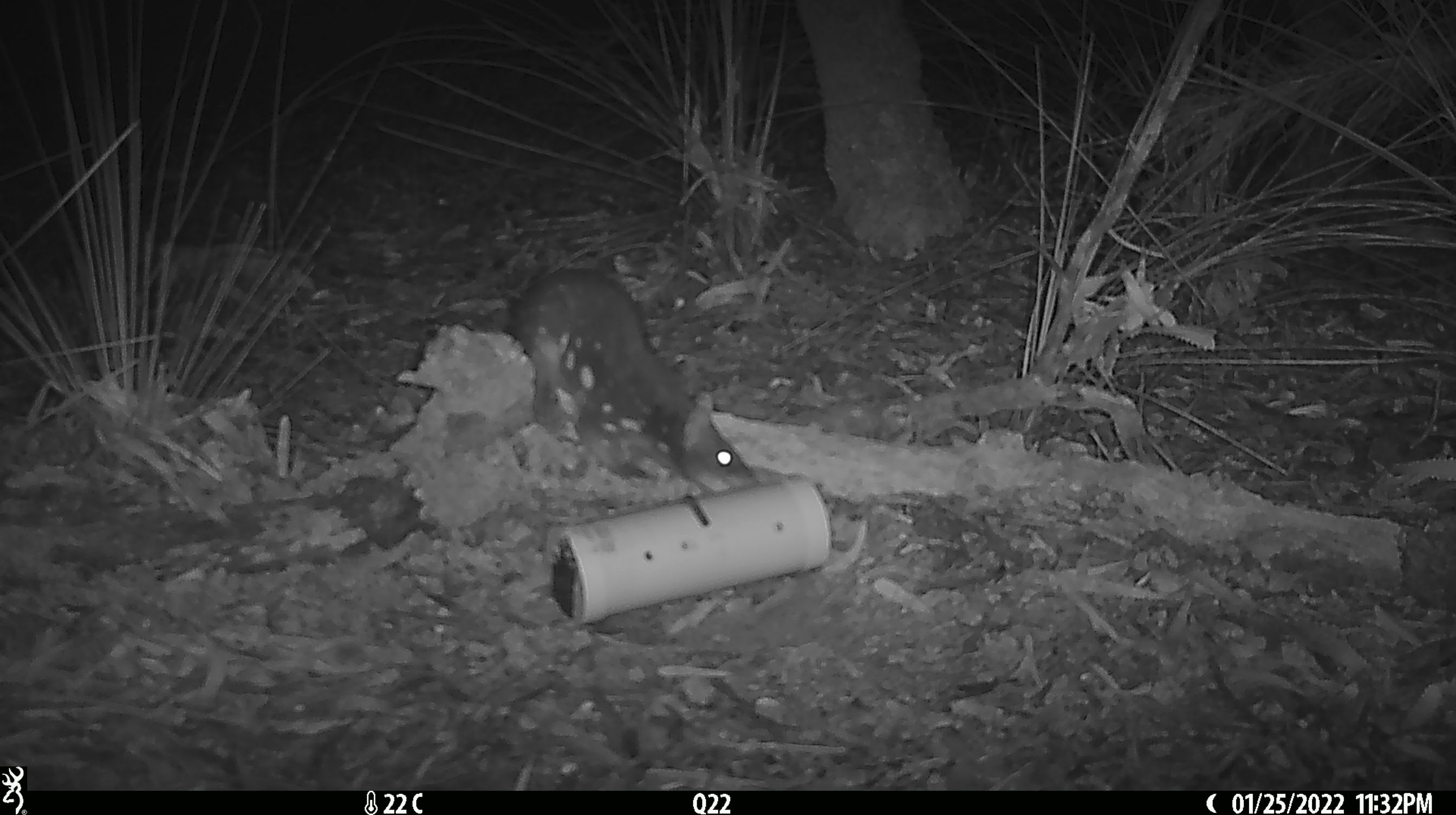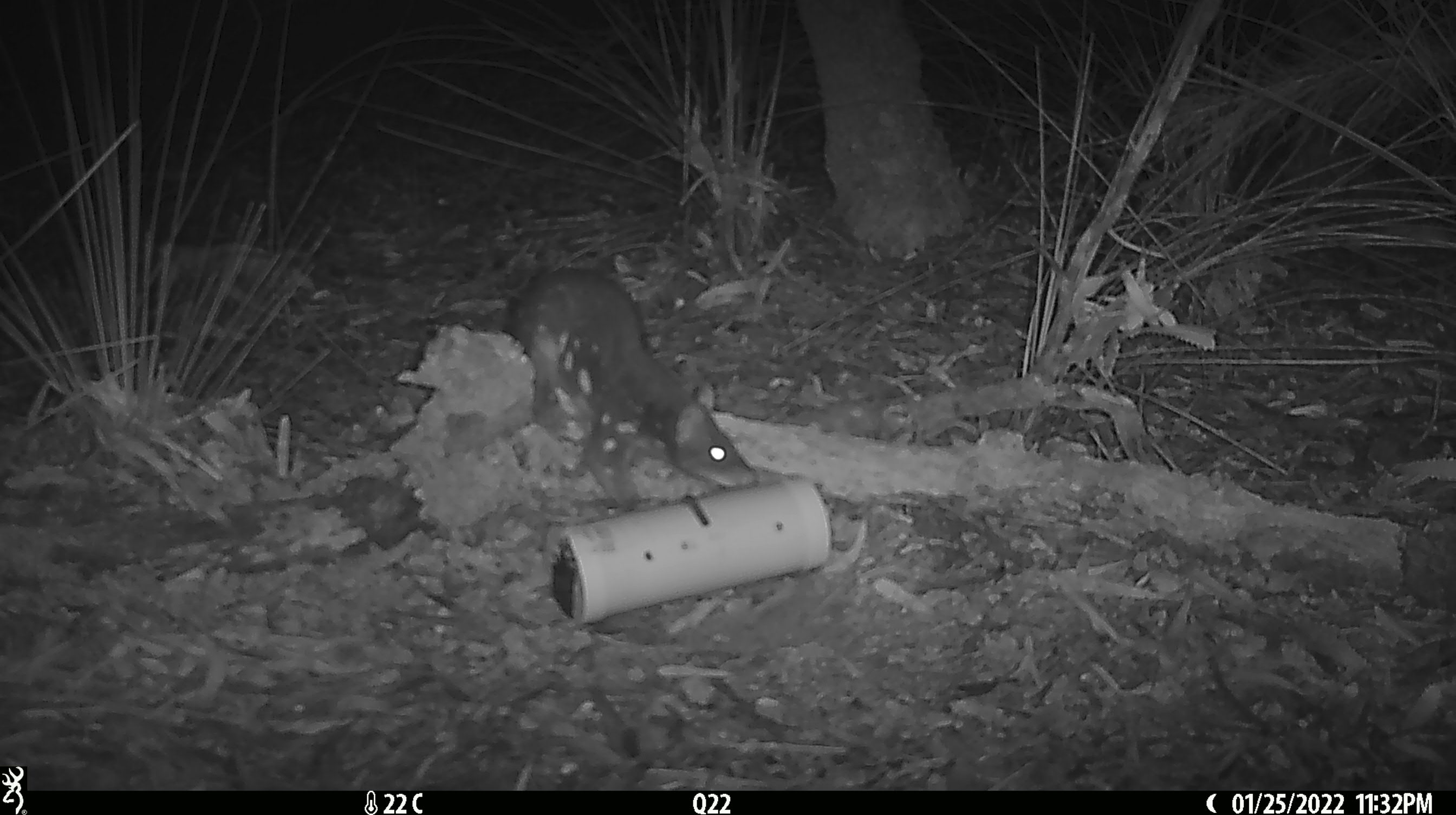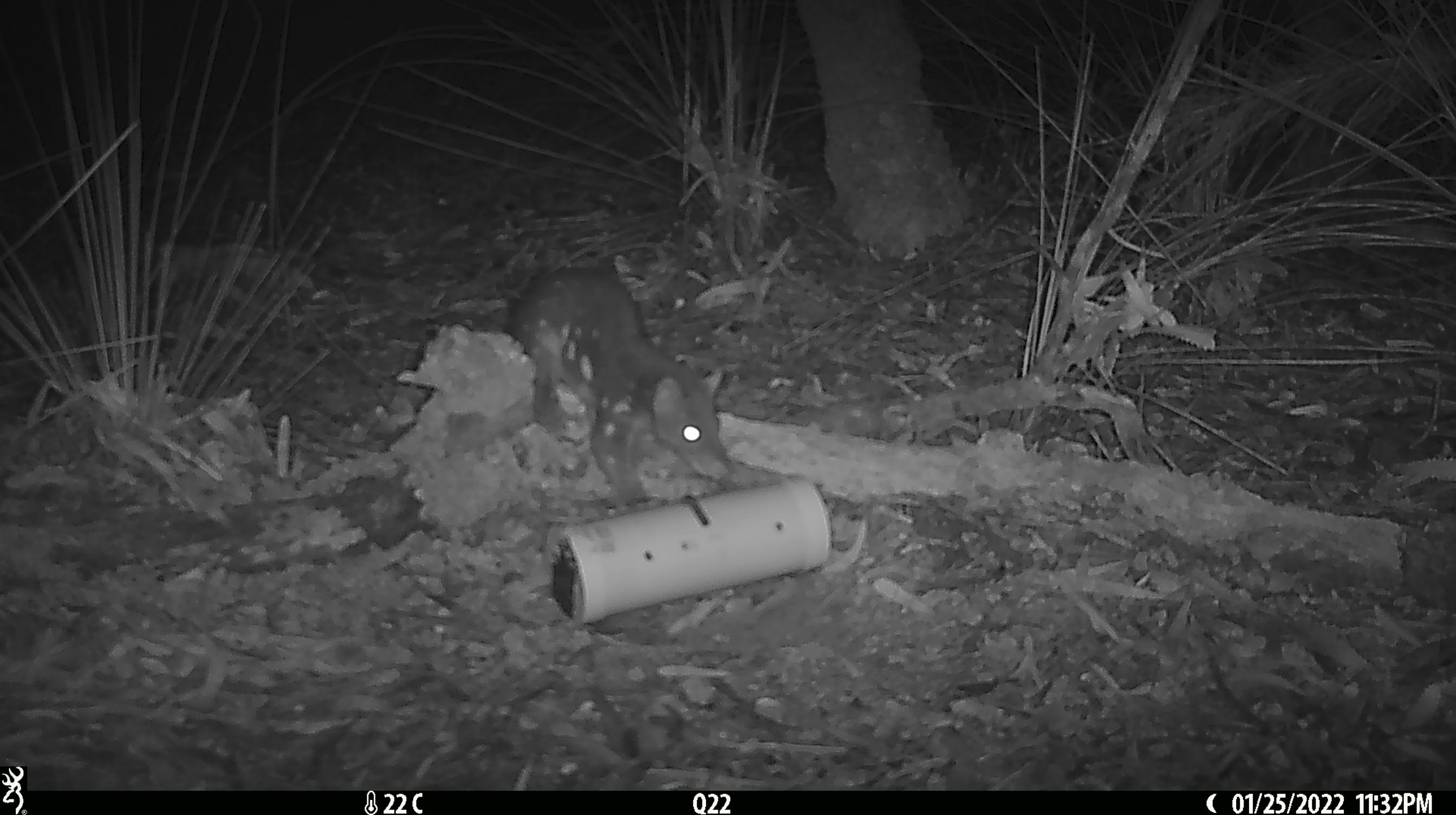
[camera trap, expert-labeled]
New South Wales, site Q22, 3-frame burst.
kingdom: Animalia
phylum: Chordata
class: Mammalia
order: Dasyuromorphia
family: Dasyuridae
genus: Dasyurus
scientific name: Dasyurus maculatus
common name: spotted-tailed quoll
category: quoll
Quoll (spotted-tailed quoll) (Dasyurus maculatus).